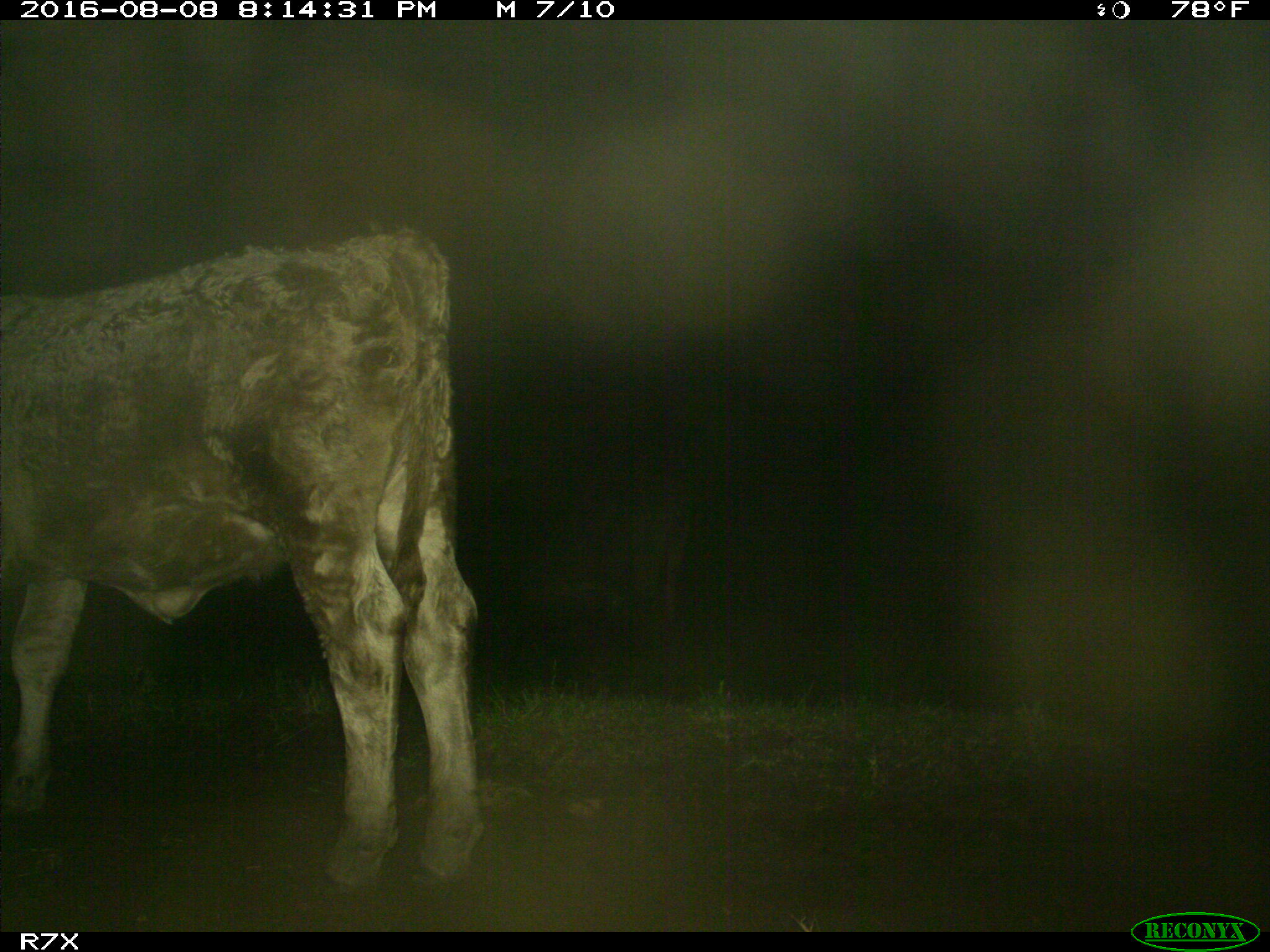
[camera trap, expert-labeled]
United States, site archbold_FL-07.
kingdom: Animalia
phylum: Chordata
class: Mammalia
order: Artiodactyla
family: Bovidae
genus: Bos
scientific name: Bos taurus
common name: domestic cow